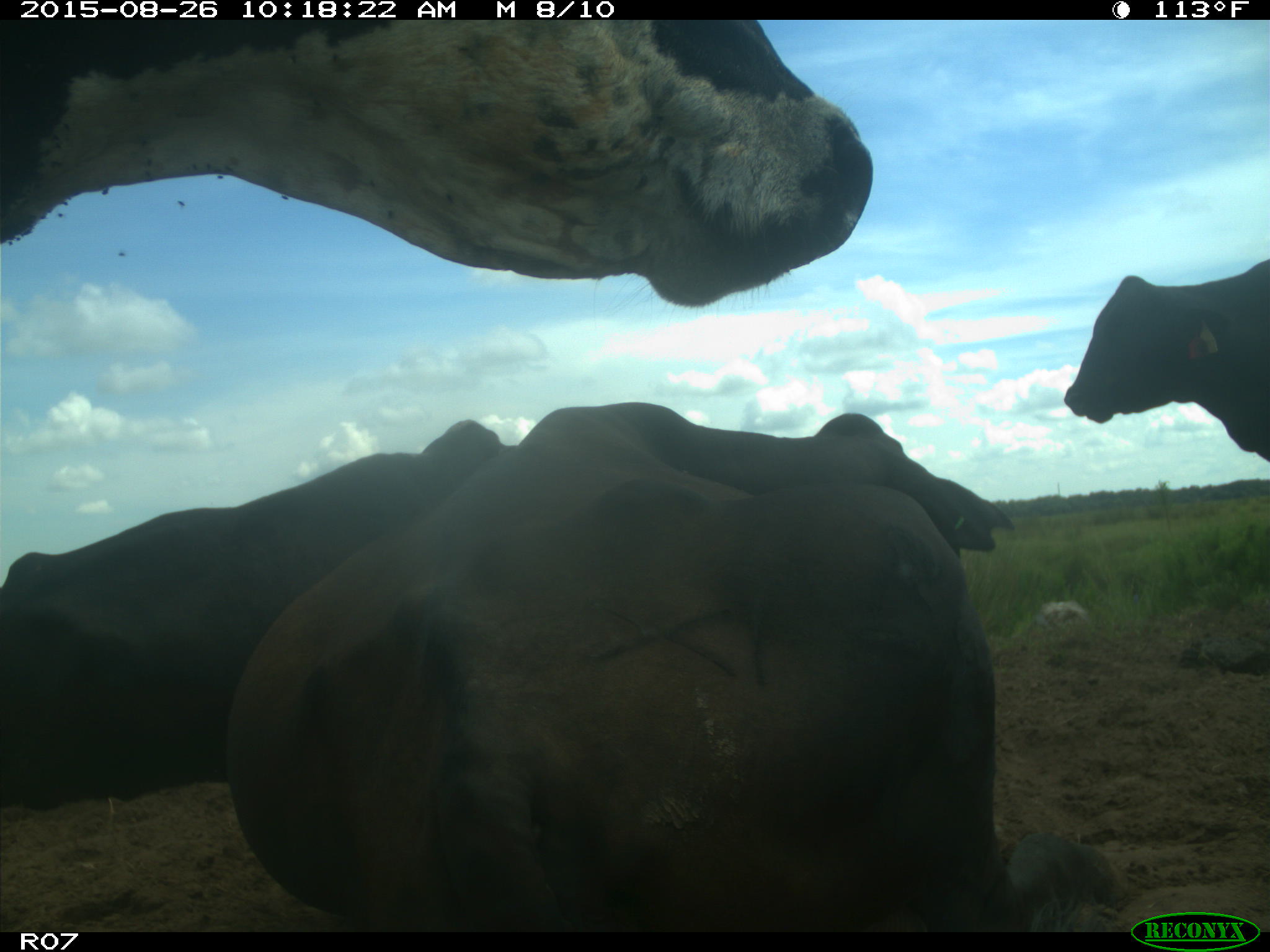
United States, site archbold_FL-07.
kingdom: Animalia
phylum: Chordata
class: Mammalia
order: Artiodactyla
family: Bovidae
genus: Bos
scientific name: Bos taurus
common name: domestic cow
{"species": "Bos taurus (domestic cow)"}